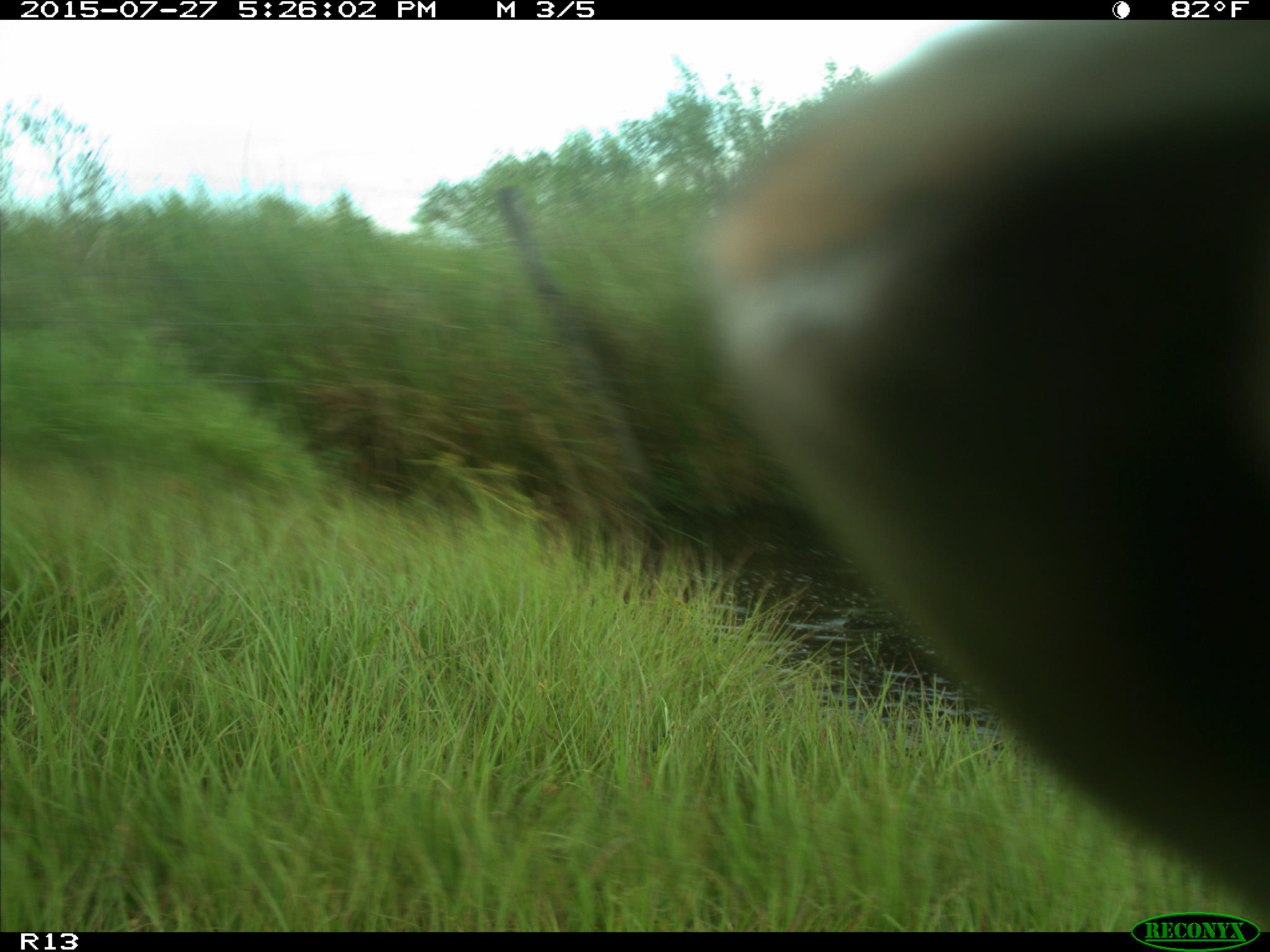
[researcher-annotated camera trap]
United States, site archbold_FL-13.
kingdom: Animalia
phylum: Chordata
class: Mammalia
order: Artiodactyla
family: Bovidae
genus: Bos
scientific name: Bos taurus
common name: domestic cow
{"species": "Bos taurus (domestic cow)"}